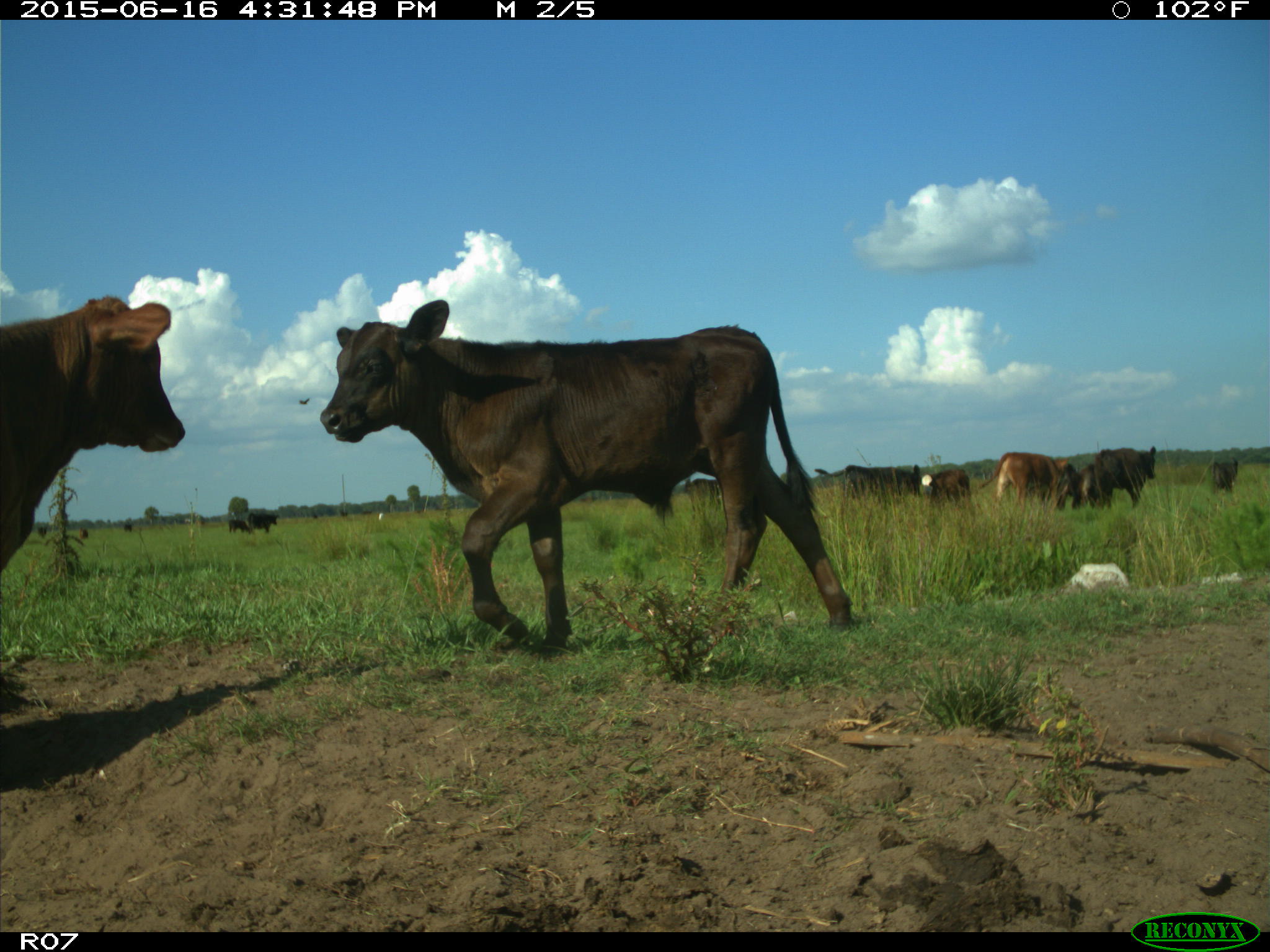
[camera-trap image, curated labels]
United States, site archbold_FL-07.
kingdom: Animalia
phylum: Chordata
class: Mammalia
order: Artiodactyla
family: Bovidae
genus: Bos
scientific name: Bos taurus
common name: domestic cow